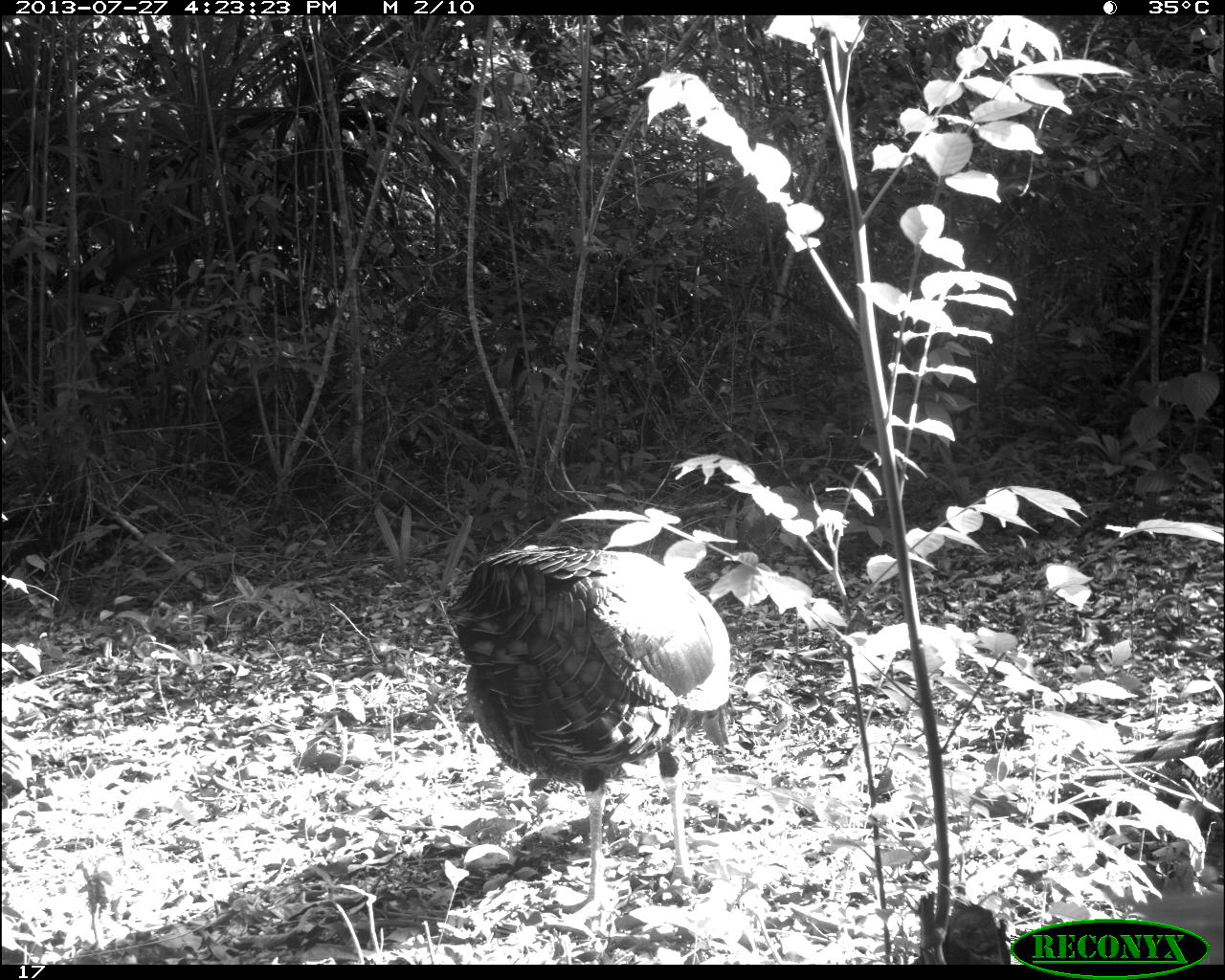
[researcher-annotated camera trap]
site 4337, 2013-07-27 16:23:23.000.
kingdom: Animalia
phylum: Chordata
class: Aves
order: Galliformes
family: Phasianidae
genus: Meleagris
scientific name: Meleagris ocellata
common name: ocellated turkey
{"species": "Meleagris ocellata (ocellated turkey)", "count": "1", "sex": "male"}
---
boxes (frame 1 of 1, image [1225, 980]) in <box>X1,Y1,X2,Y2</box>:
meleagris ocellata: <box>442,542,734,926</box>